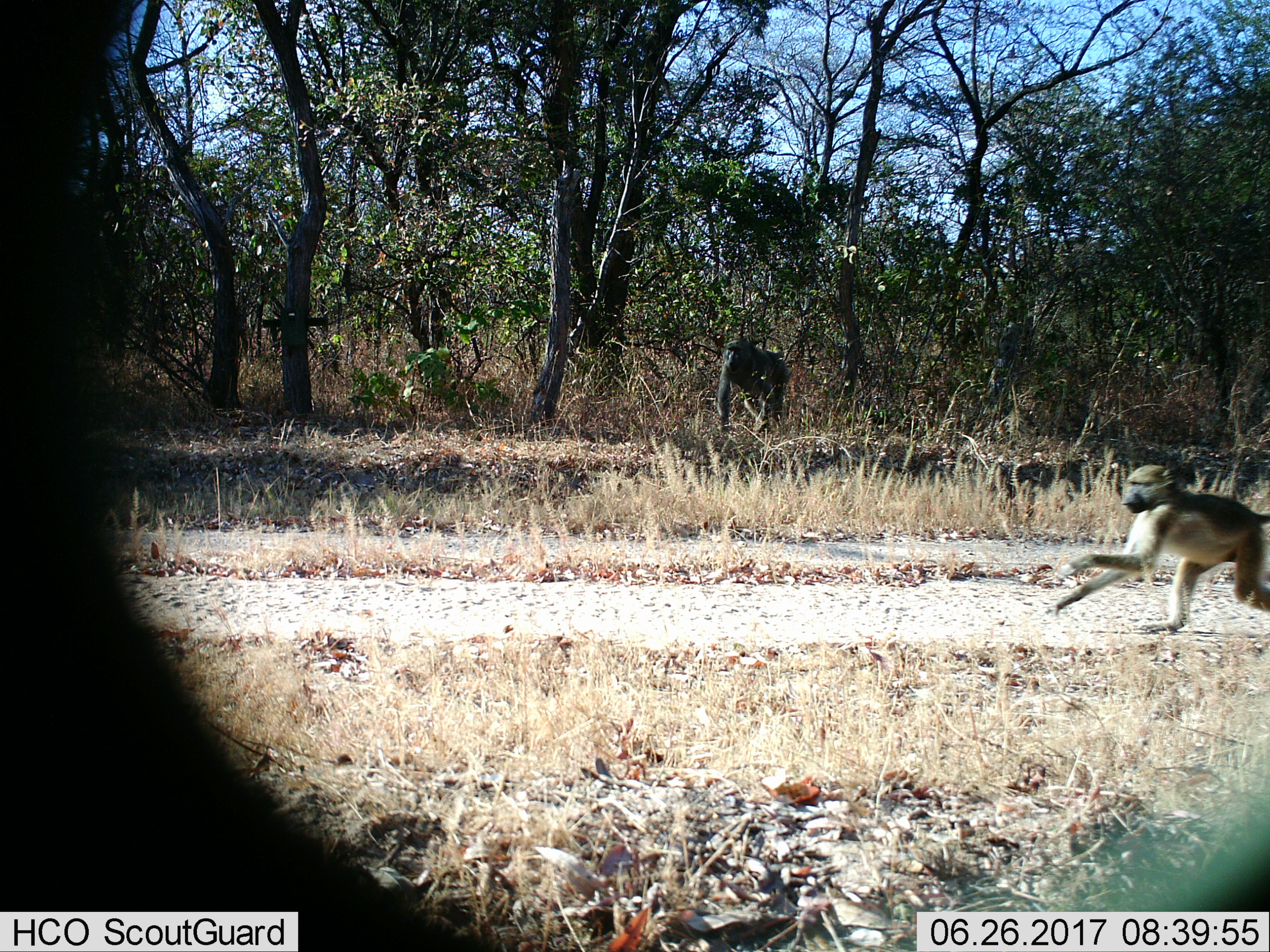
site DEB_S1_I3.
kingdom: Animalia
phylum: Chordata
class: Mammalia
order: Primates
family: Cercopithecidae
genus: Papio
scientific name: Papio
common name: baboon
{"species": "baboon (Papio)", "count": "2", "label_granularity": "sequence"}